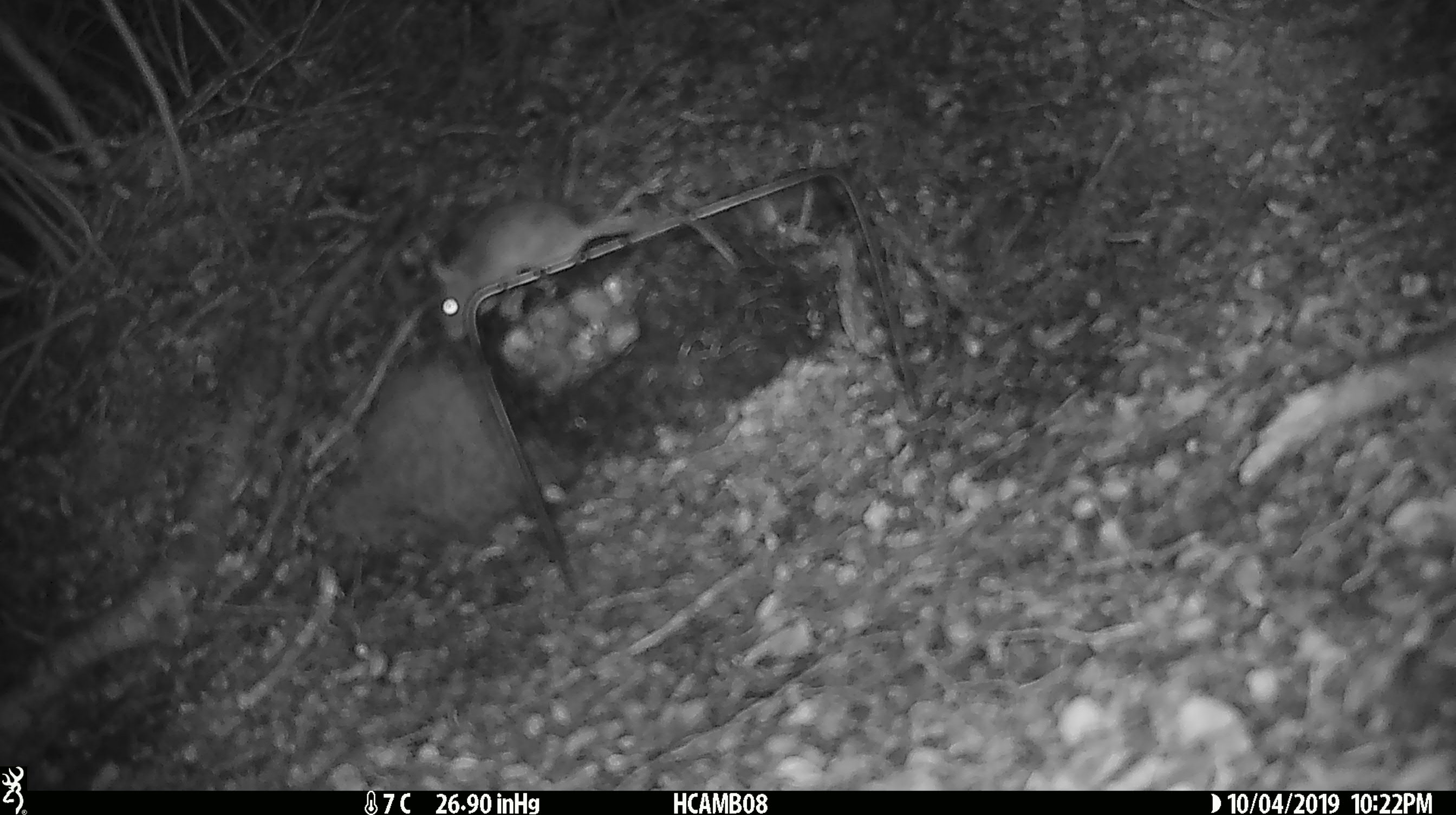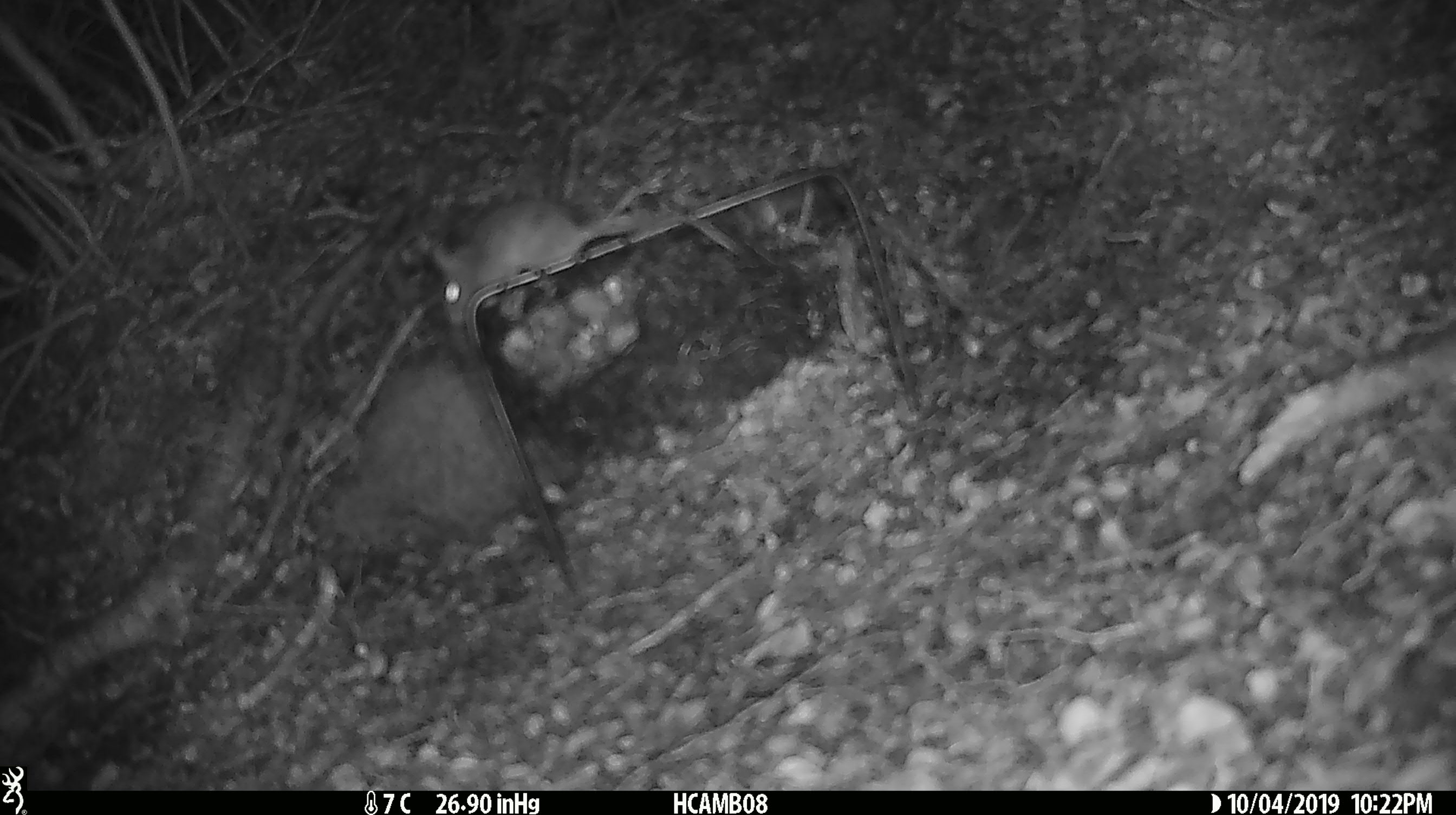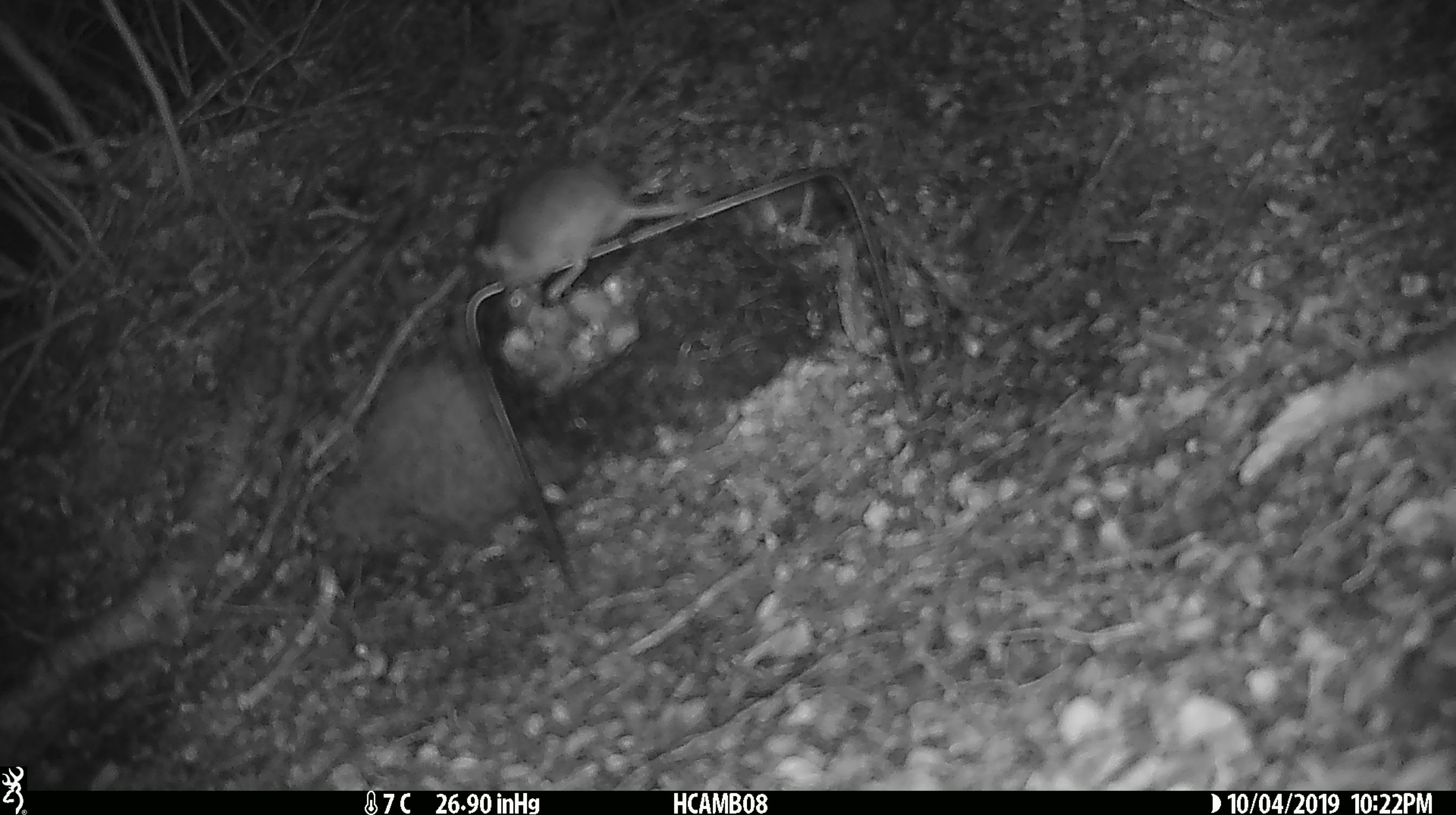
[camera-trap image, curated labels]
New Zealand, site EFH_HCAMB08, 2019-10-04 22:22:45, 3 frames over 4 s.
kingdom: Animalia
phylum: Chordata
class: Mammalia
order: Rodentia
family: Muridae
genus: Mus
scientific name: Mus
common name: mouse